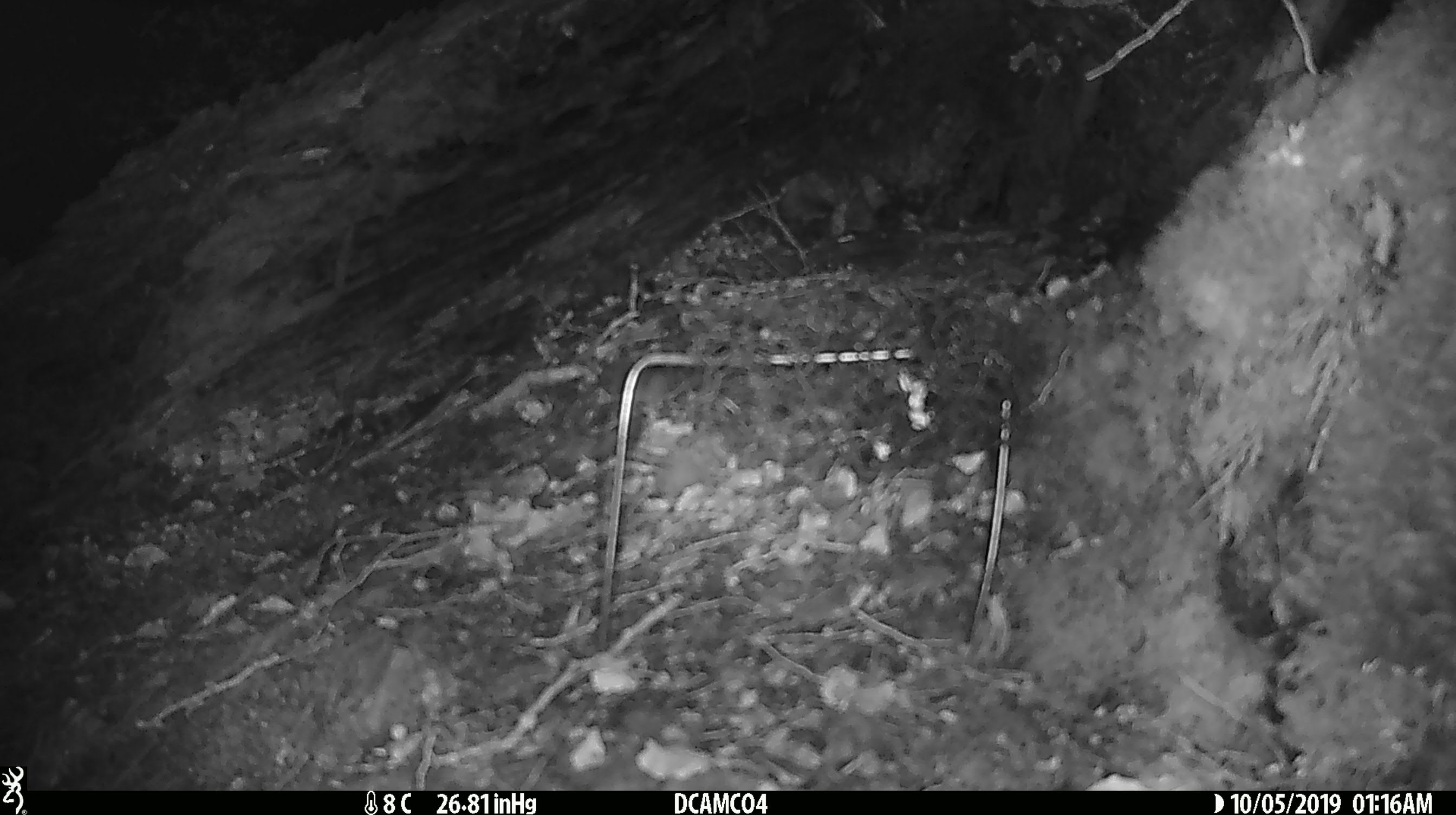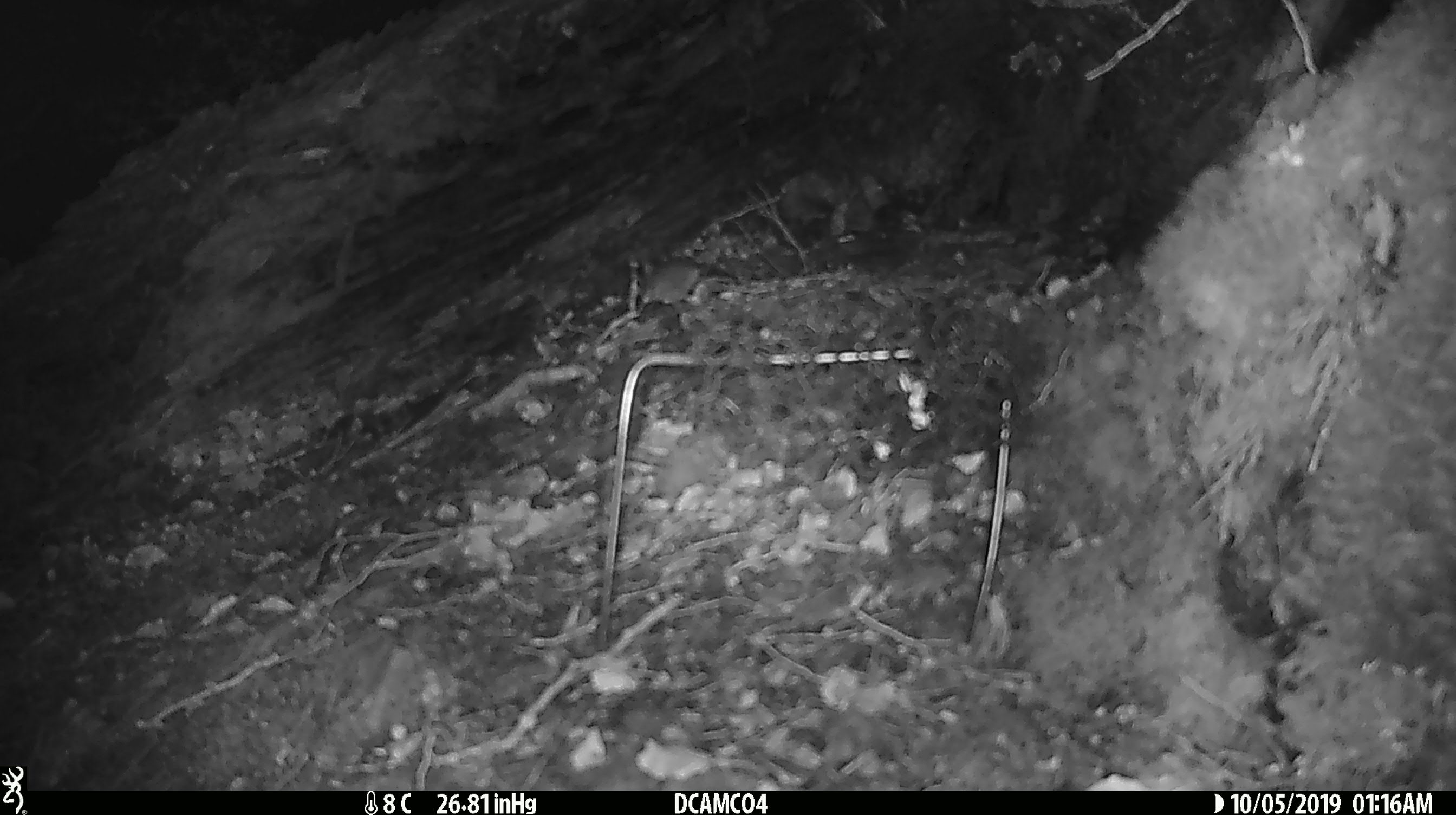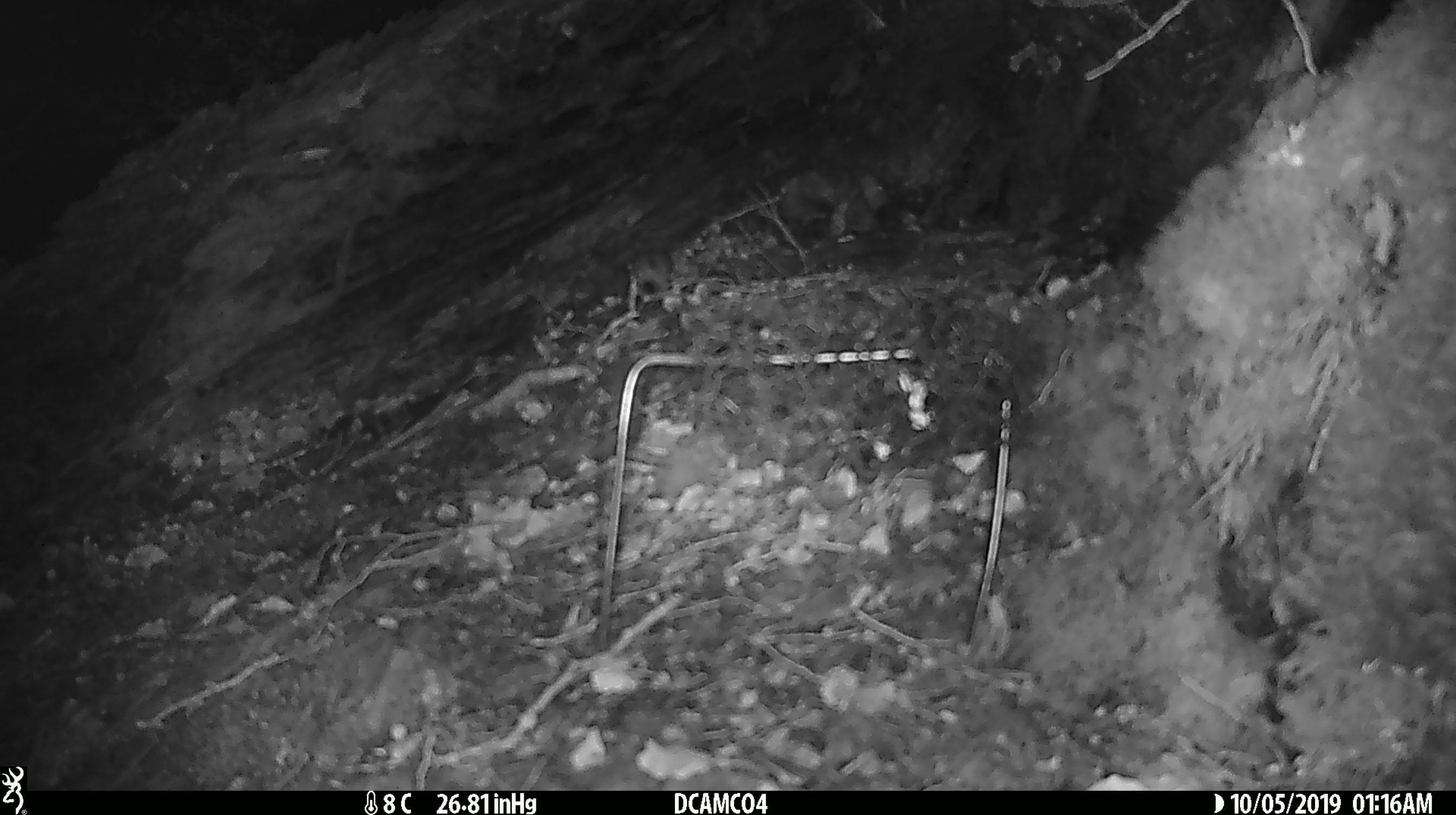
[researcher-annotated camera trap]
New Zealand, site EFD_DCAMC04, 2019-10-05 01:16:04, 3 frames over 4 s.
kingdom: Animalia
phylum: Chordata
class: Mammalia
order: Rodentia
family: Muridae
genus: Mus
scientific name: Mus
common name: mouse